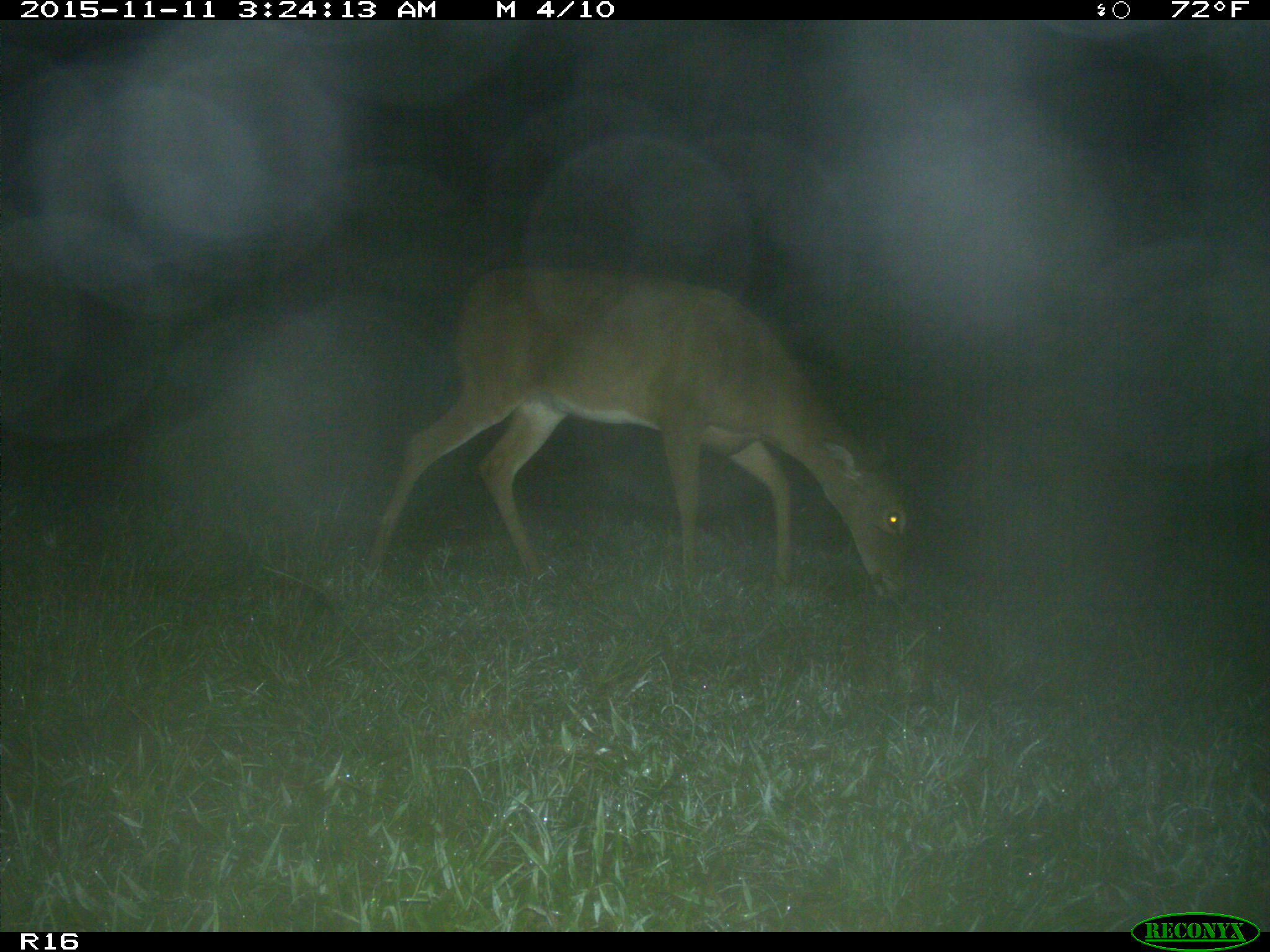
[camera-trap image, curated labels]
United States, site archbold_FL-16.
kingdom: Animalia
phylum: Chordata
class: Mammalia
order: Artiodactyla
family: Cervidae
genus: Odocoileus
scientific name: Odocoileus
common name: deer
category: unidentified deer